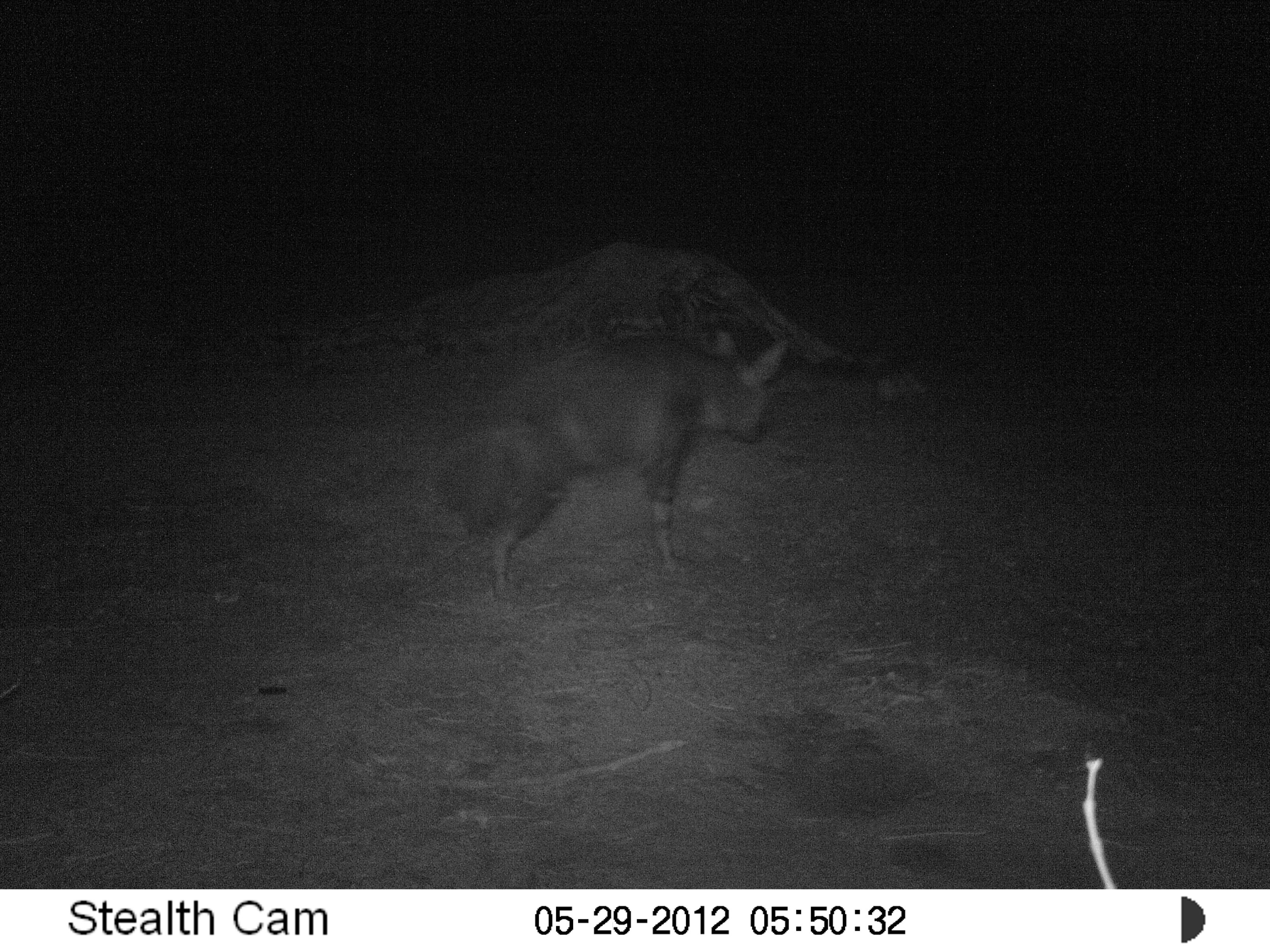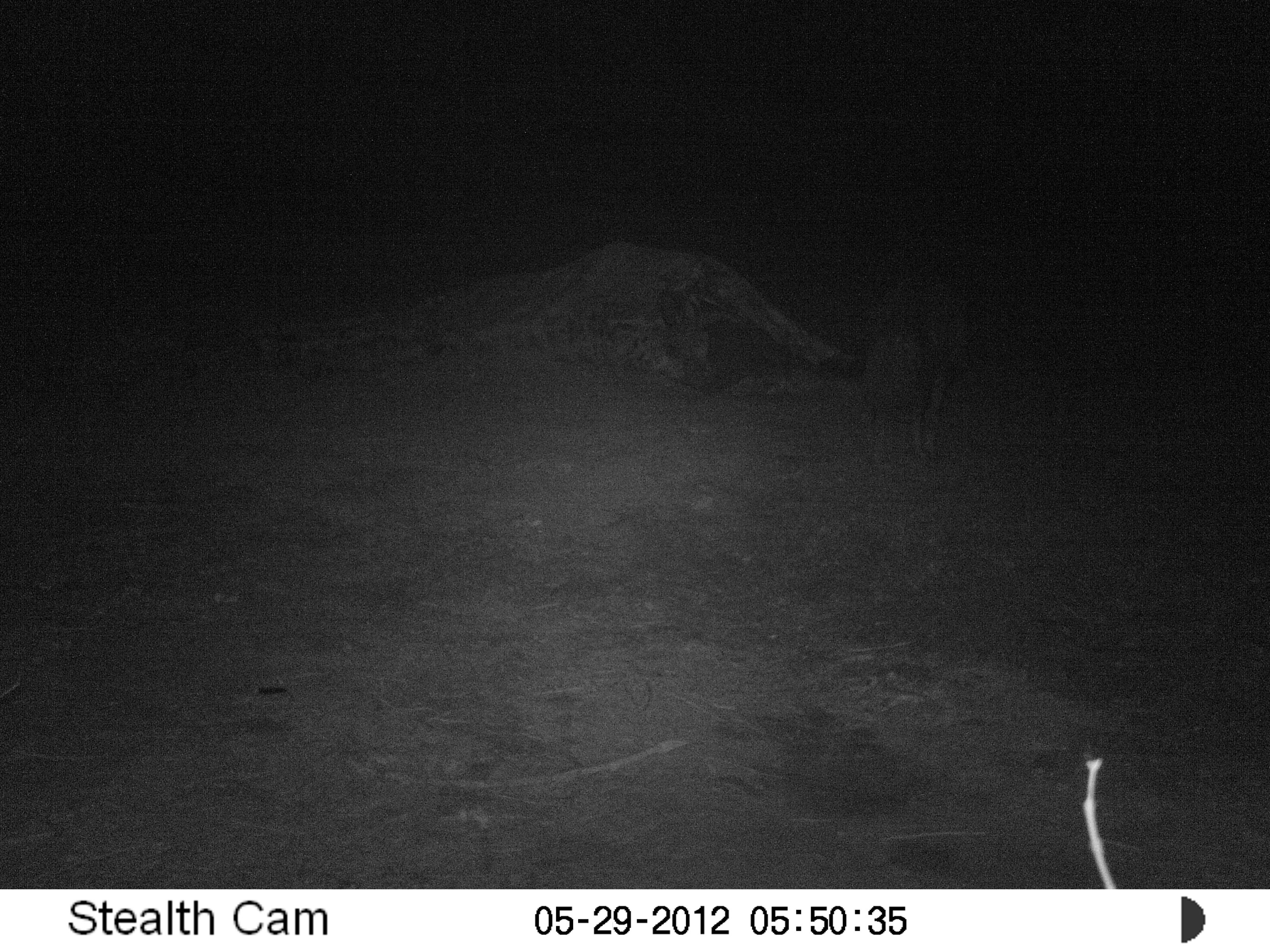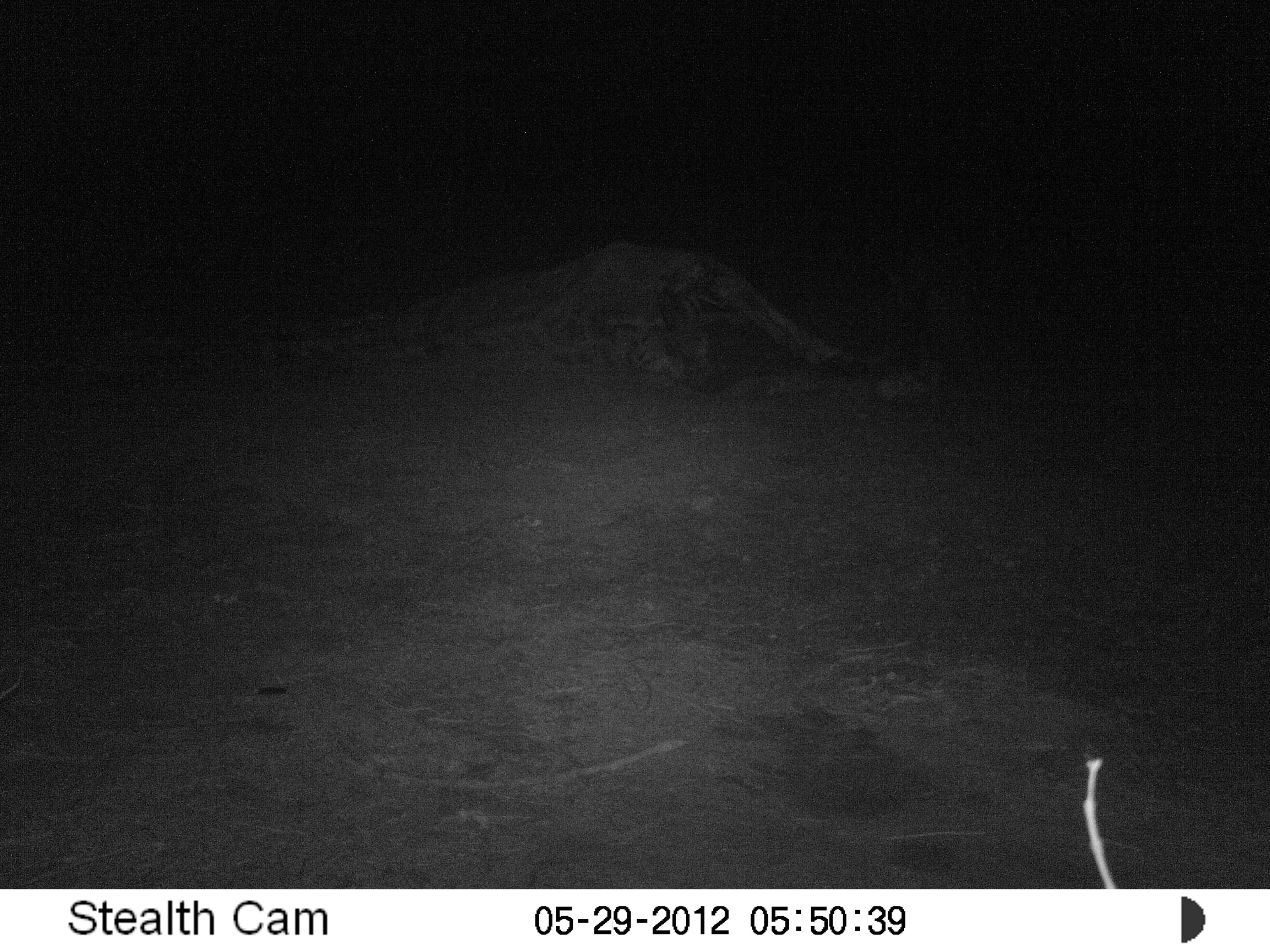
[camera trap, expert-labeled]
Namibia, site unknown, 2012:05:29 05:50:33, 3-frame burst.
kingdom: Animalia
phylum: Chordata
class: Mammalia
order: Carnivora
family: Hyaenidae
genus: Parahyaena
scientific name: Parahyaena brunnea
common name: brown hyena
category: hyaena brunnea